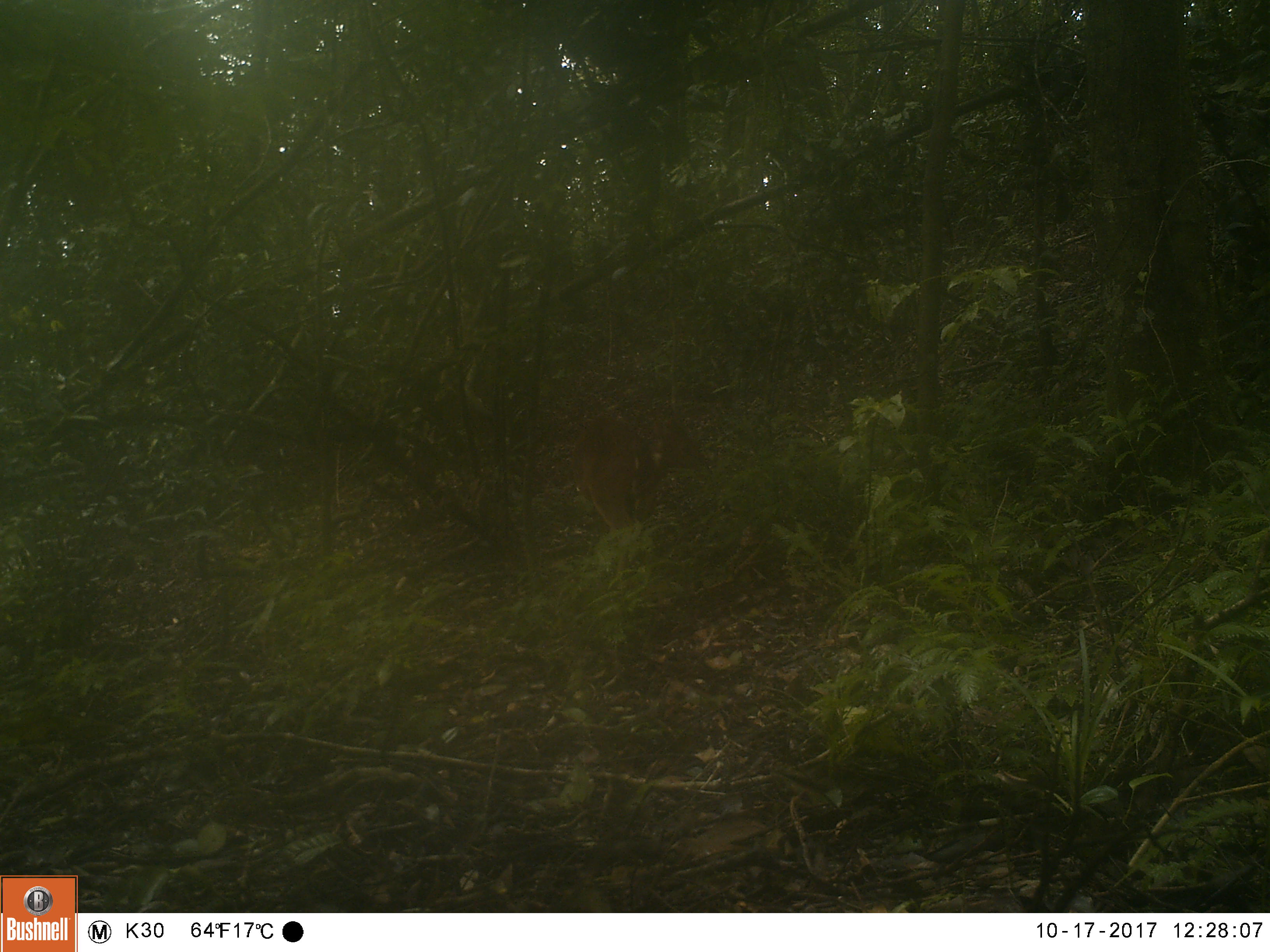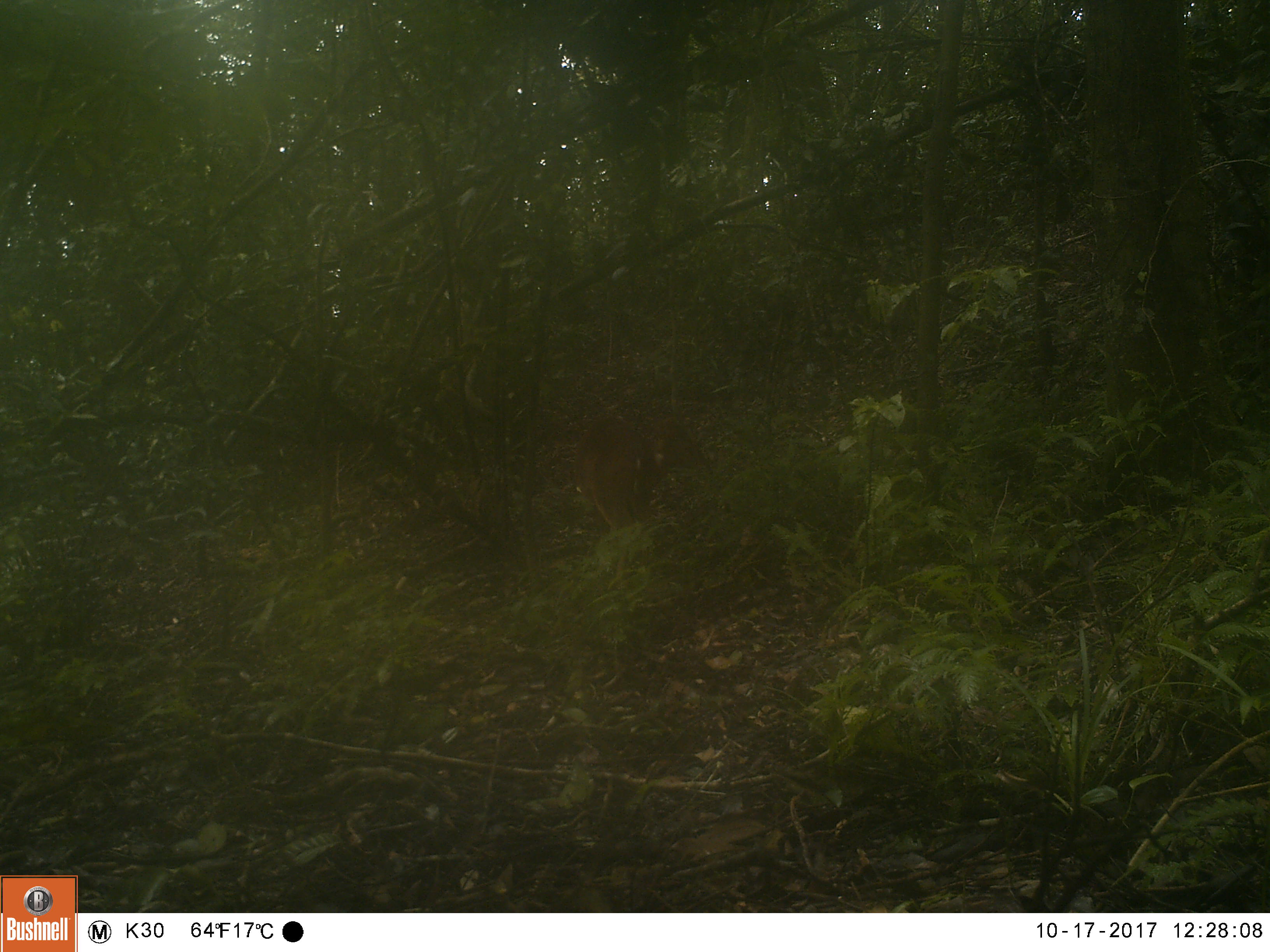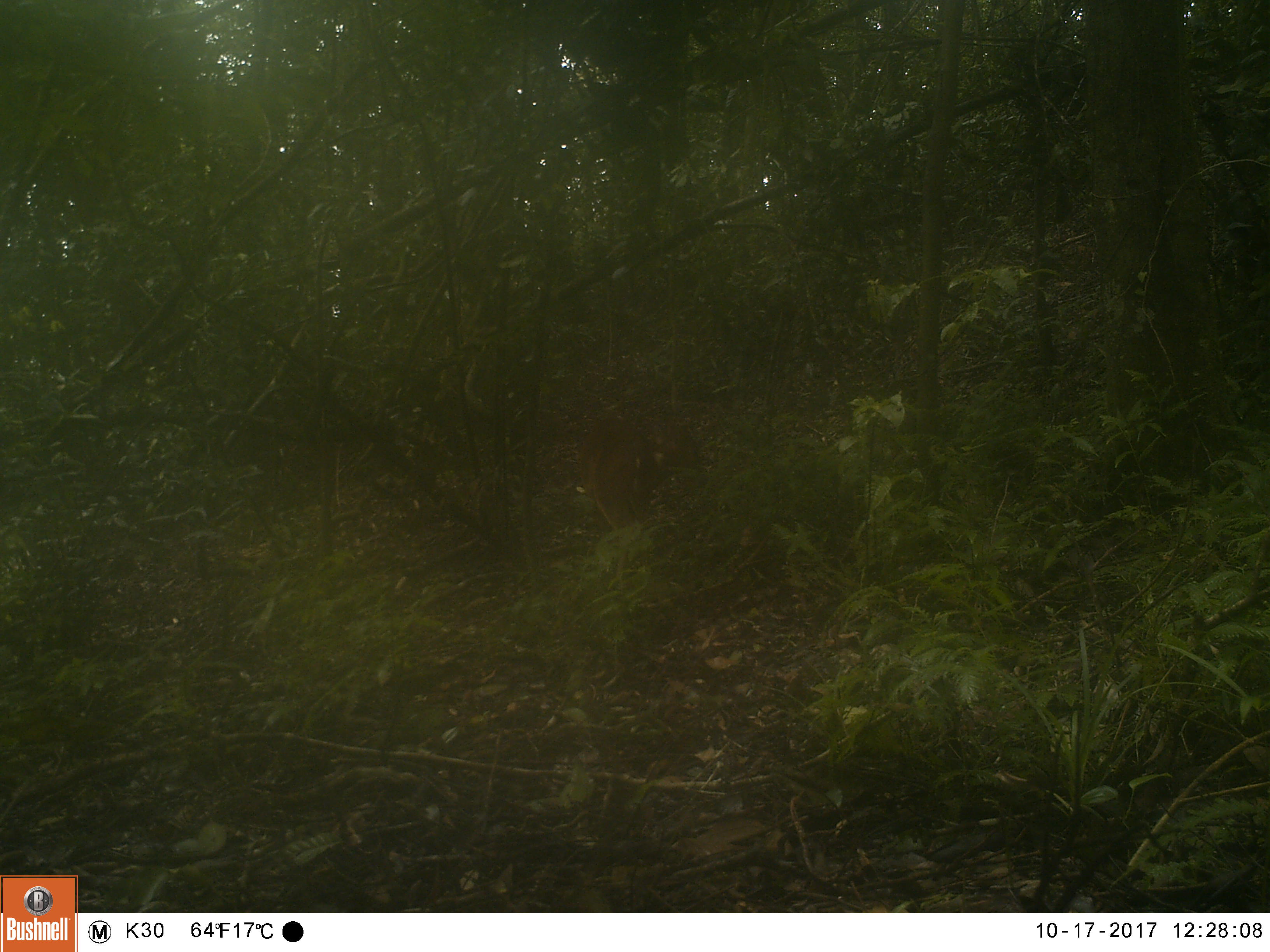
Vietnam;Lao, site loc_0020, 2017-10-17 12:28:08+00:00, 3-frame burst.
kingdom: Animalia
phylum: Chordata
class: Mammalia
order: Artiodactyla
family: Cervidae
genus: Muntiacus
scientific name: Muntiacus vuquangensis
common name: large-antlered muntjac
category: large antlered muntjac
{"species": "large antlered muntjac (large-antlered muntjac) (Muntiacus vuquangensis)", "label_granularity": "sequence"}